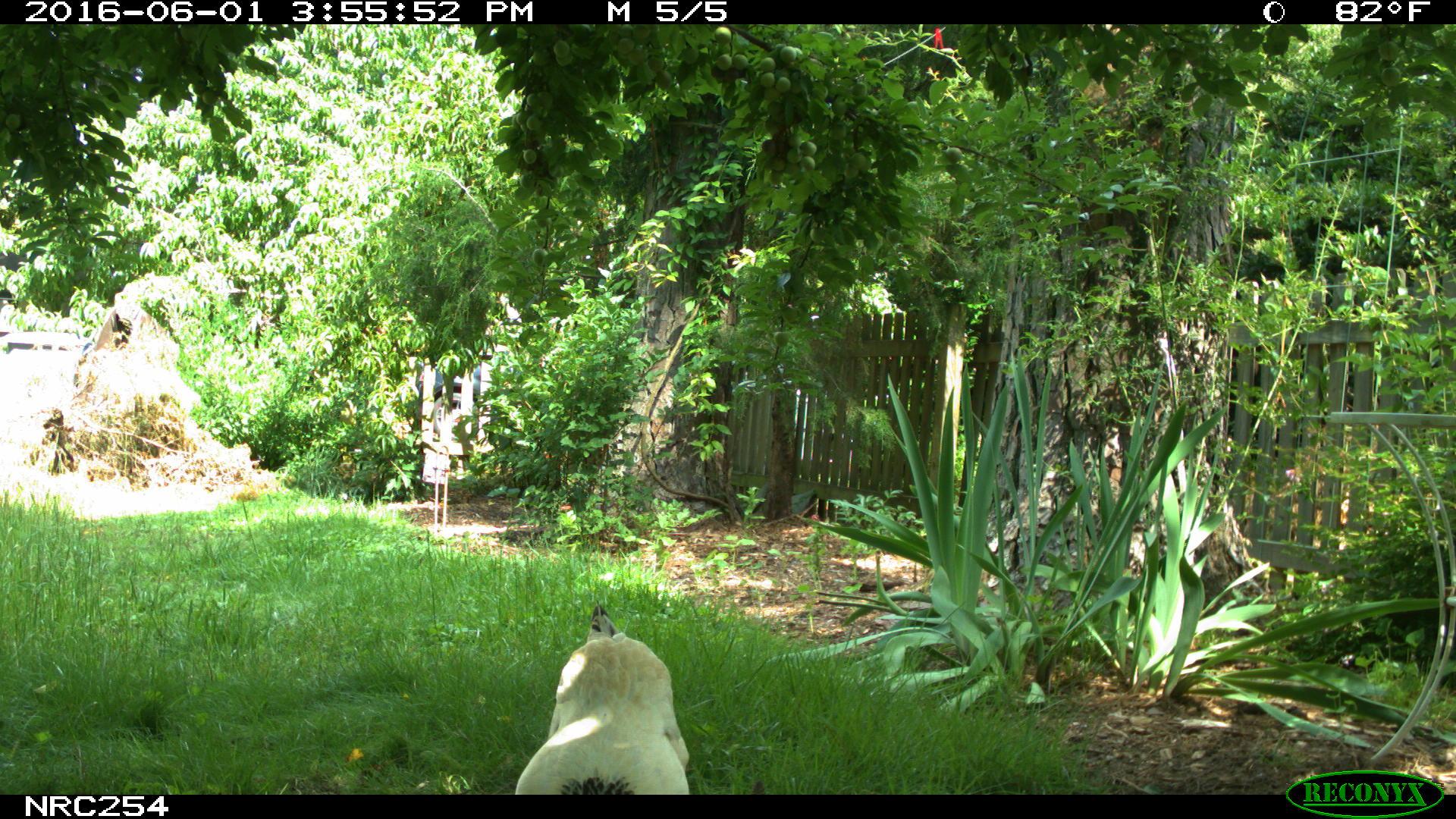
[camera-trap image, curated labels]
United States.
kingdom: Animalia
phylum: Chordata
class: Aves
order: Galliformes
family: Phasianidae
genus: Gallus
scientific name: Gallus gallus domesticus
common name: domestic chicken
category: Chicken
Chicken (domestic chicken) (Gallus gallus domesticus).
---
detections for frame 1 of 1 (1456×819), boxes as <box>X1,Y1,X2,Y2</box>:
Chicken: <box>503,601,705,801</box>